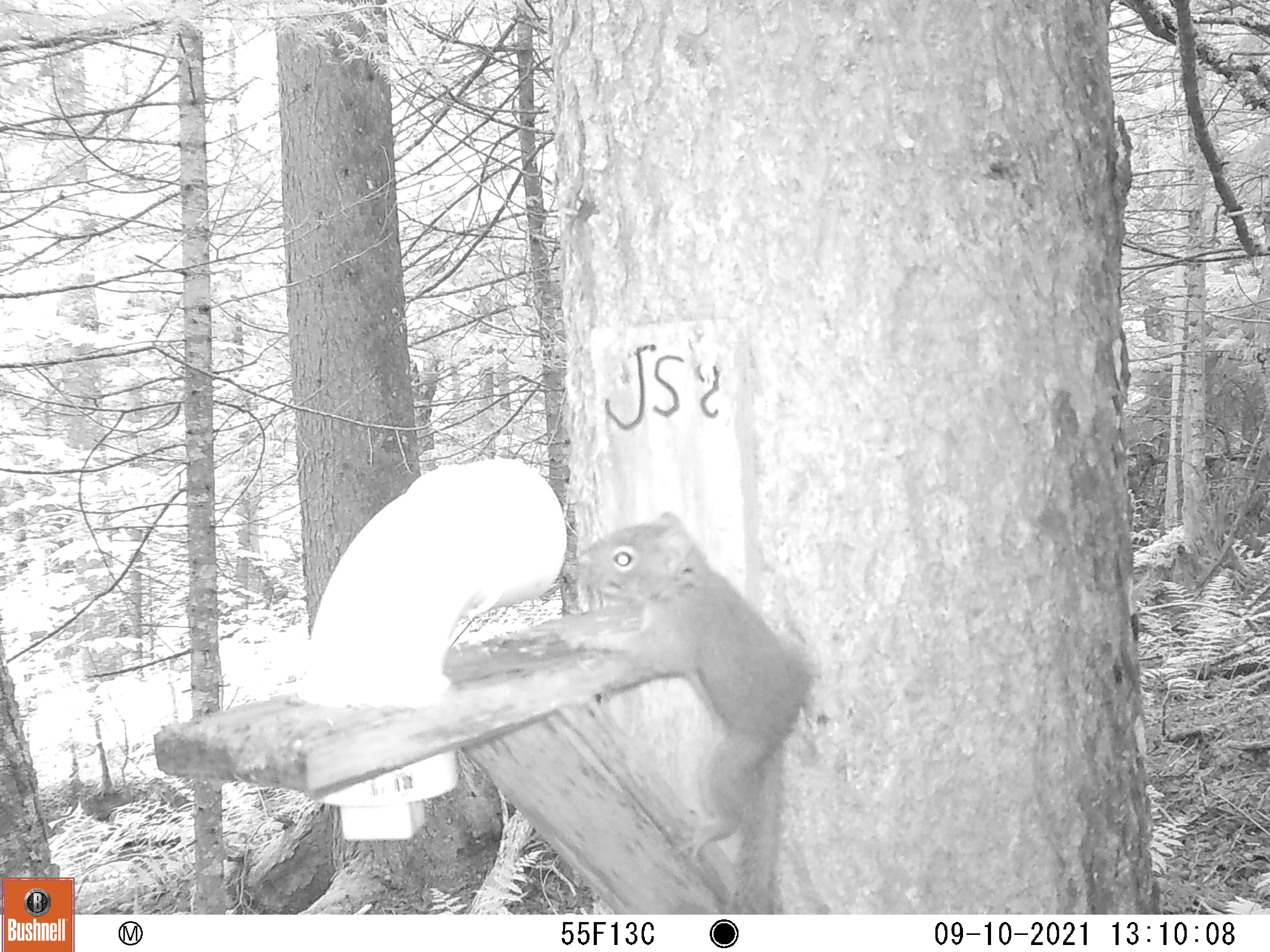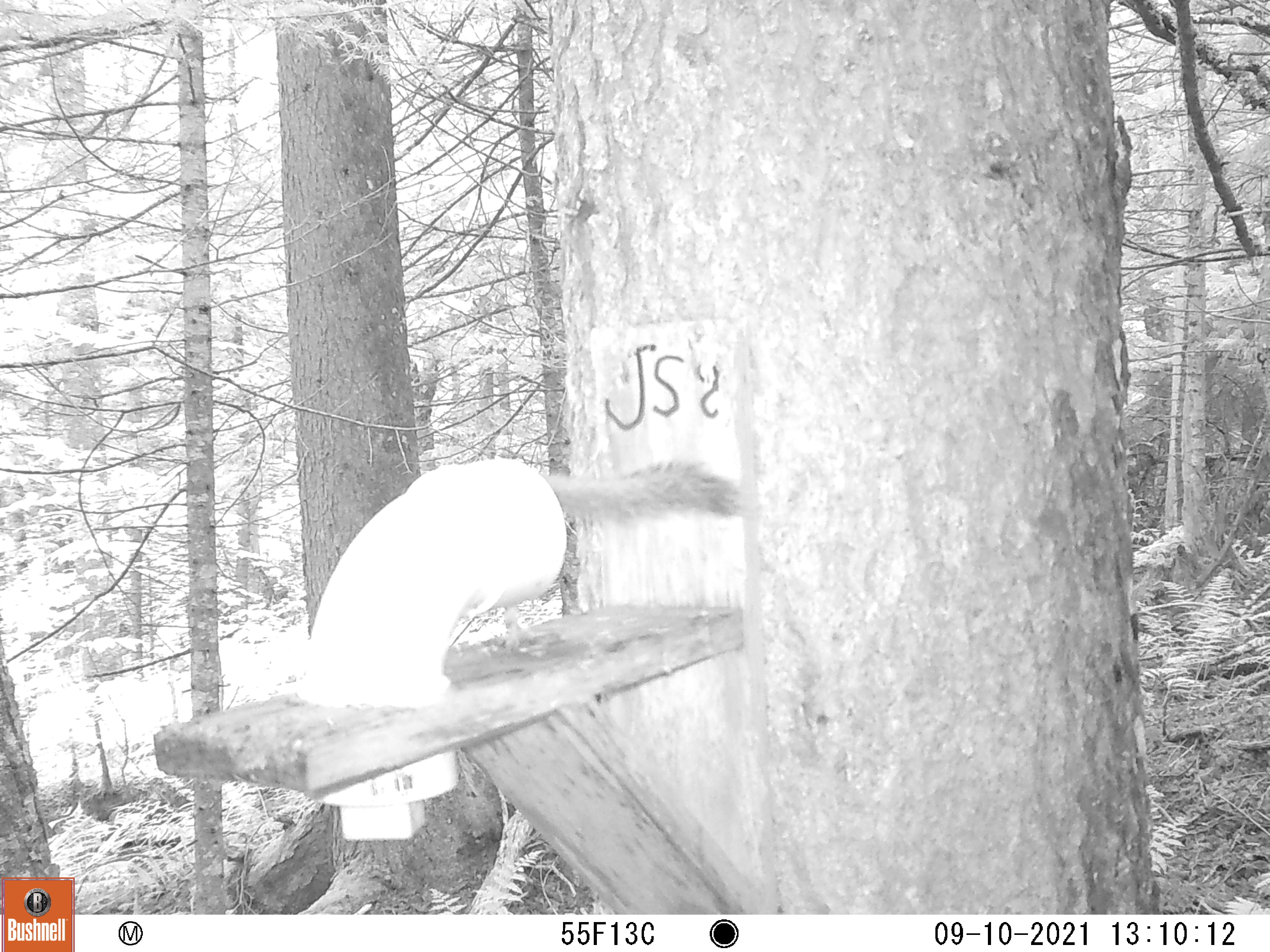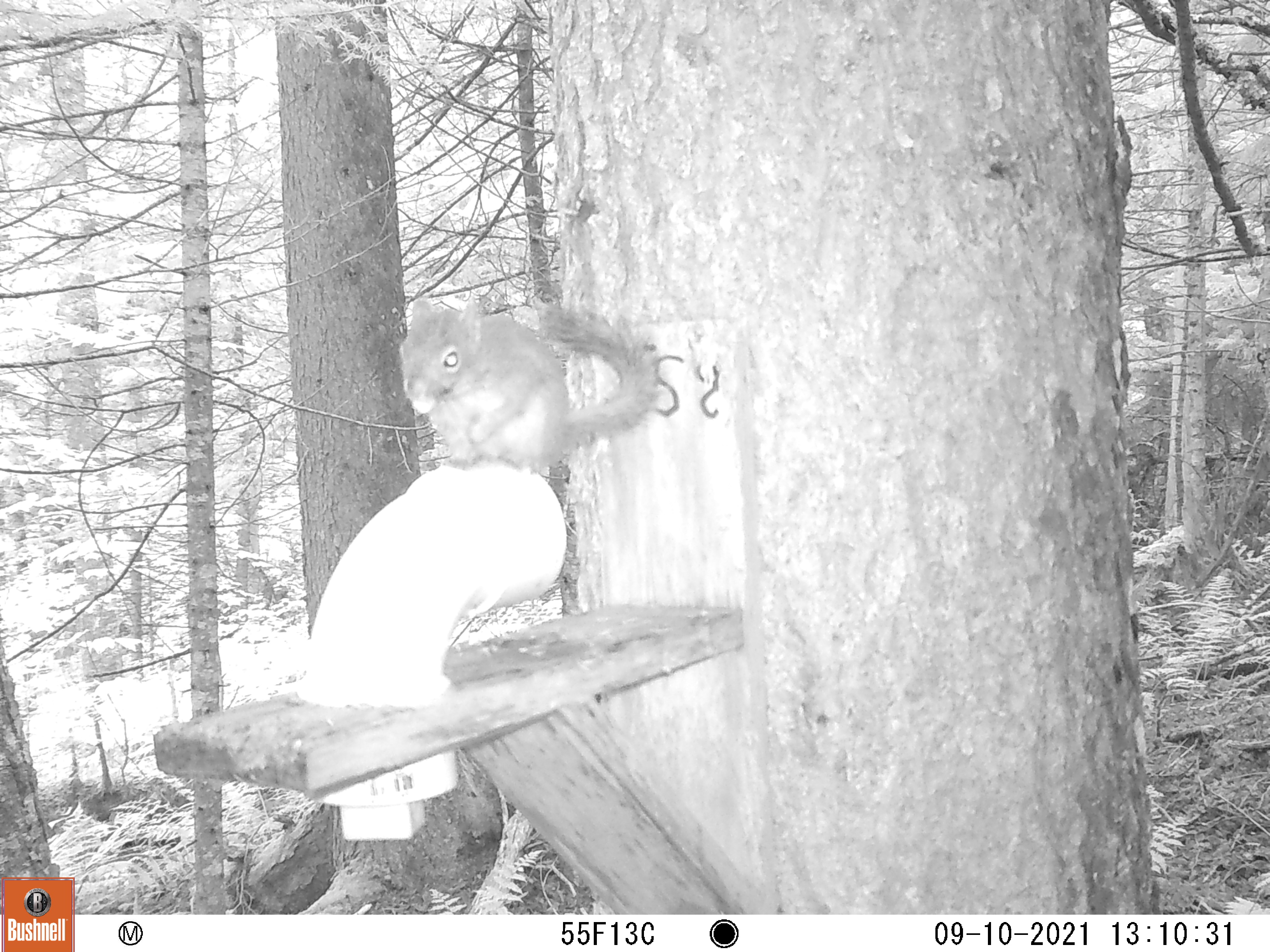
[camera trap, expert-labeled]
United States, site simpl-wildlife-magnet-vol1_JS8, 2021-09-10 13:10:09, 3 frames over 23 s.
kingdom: Animalia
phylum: Chordata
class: Mammalia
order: Rodentia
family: Sciuridae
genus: Tamiasciurus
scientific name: Tamiasciurus hudsonicus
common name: red squirrel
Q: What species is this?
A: Red squirrel (Tamiasciurus hudsonicus).